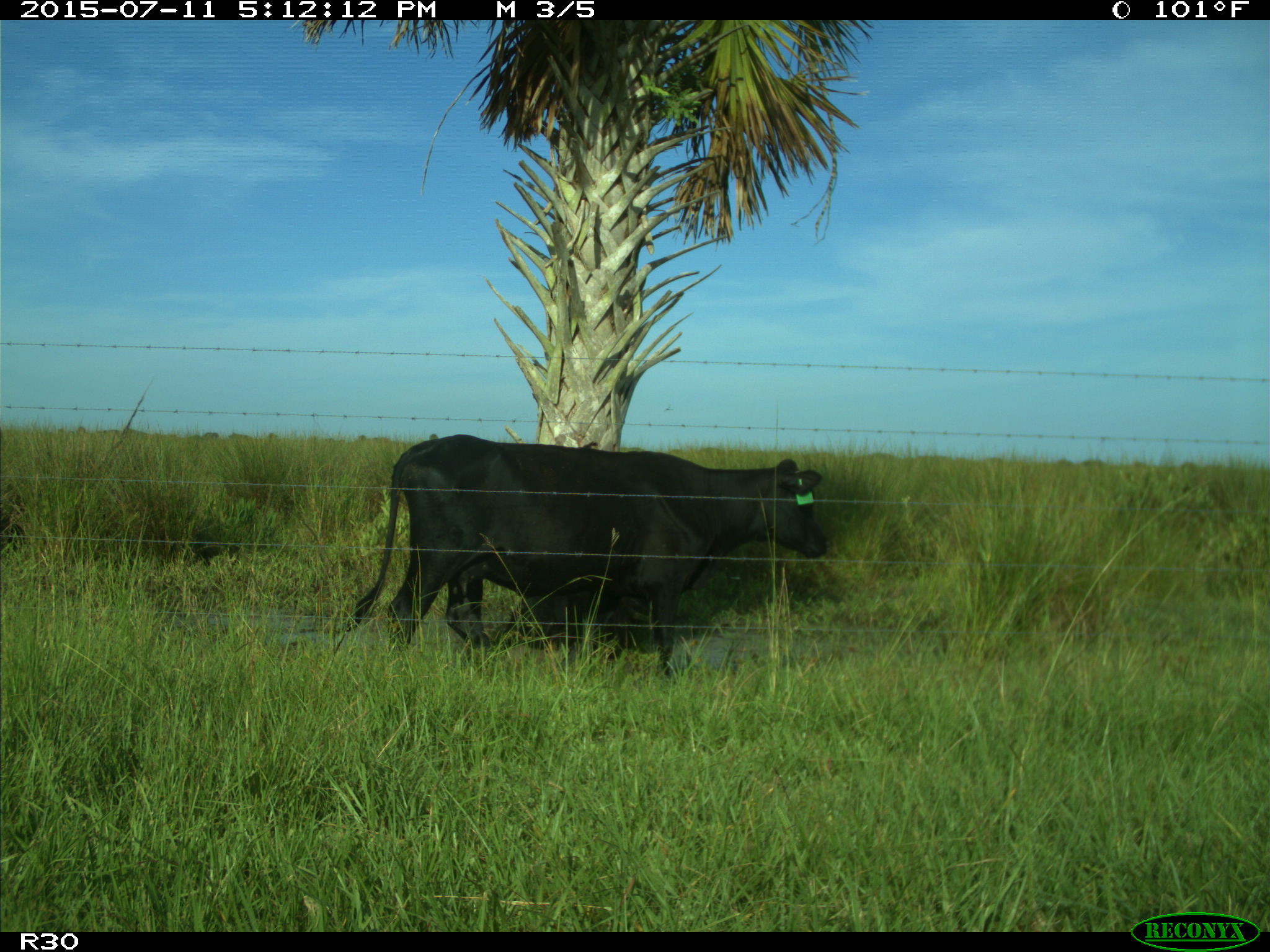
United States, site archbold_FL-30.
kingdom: Animalia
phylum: Chordata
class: Mammalia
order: Artiodactyla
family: Bovidae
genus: Bos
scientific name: Bos taurus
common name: domestic cow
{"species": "Bos taurus (domestic cow)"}